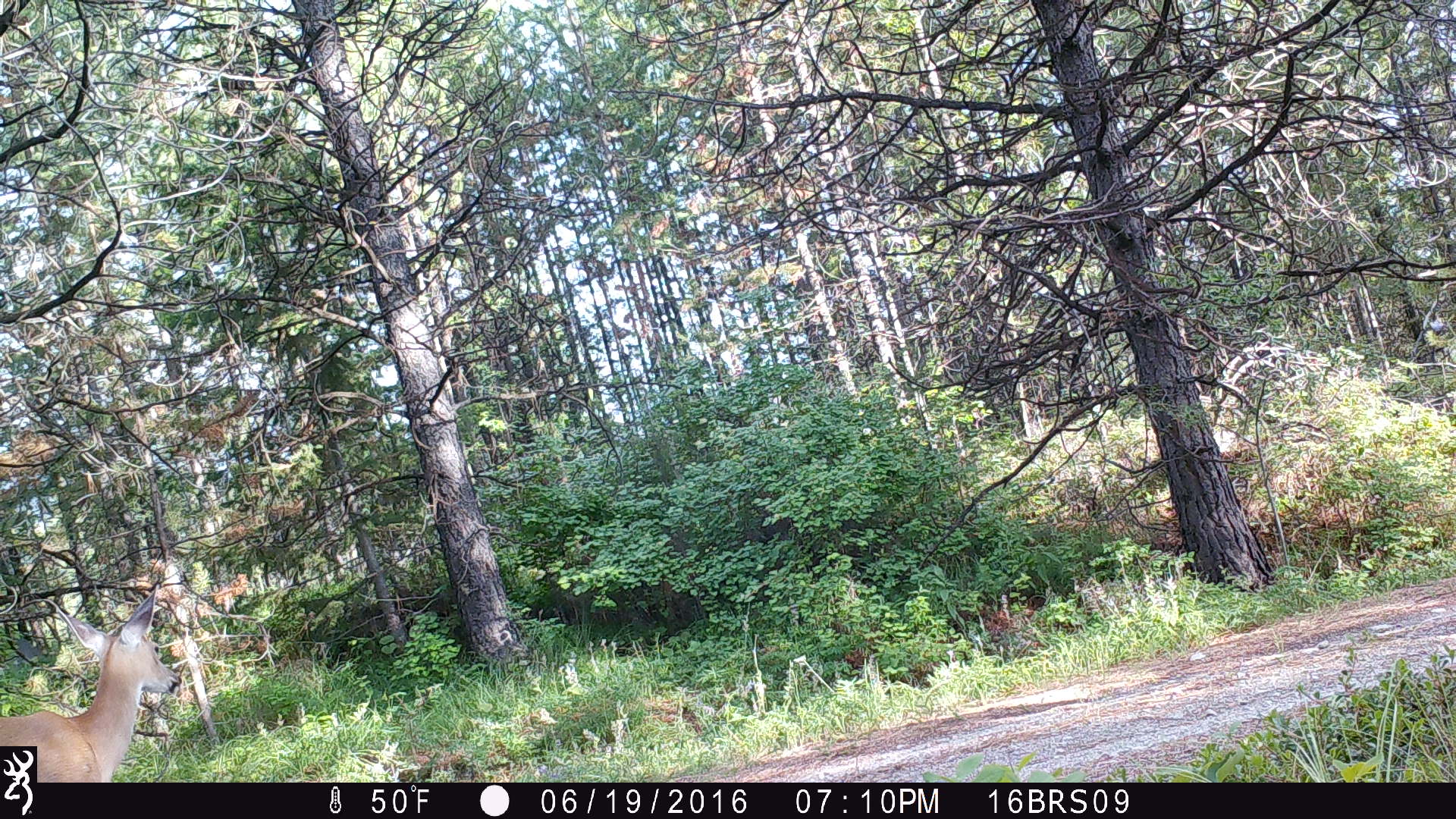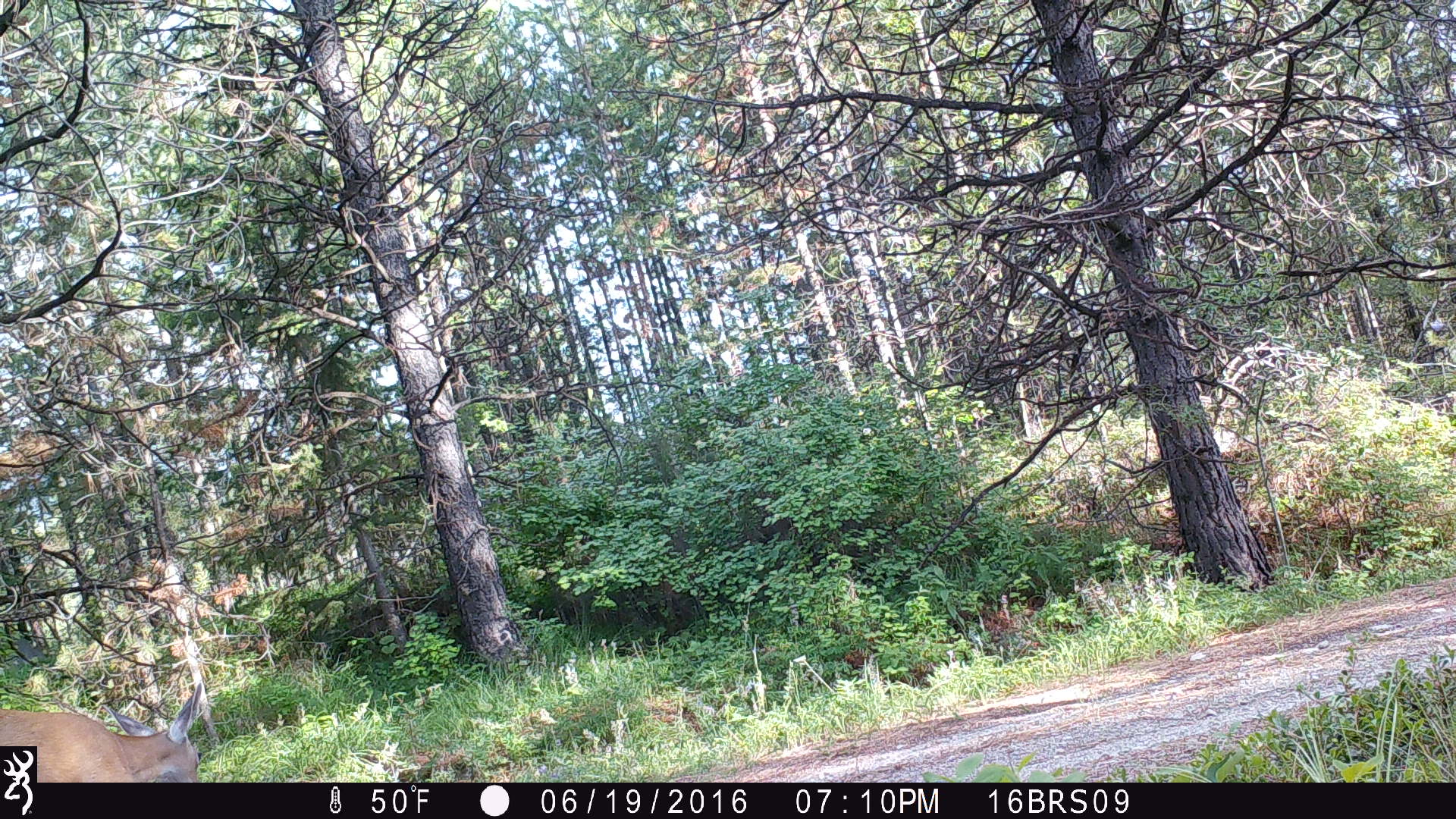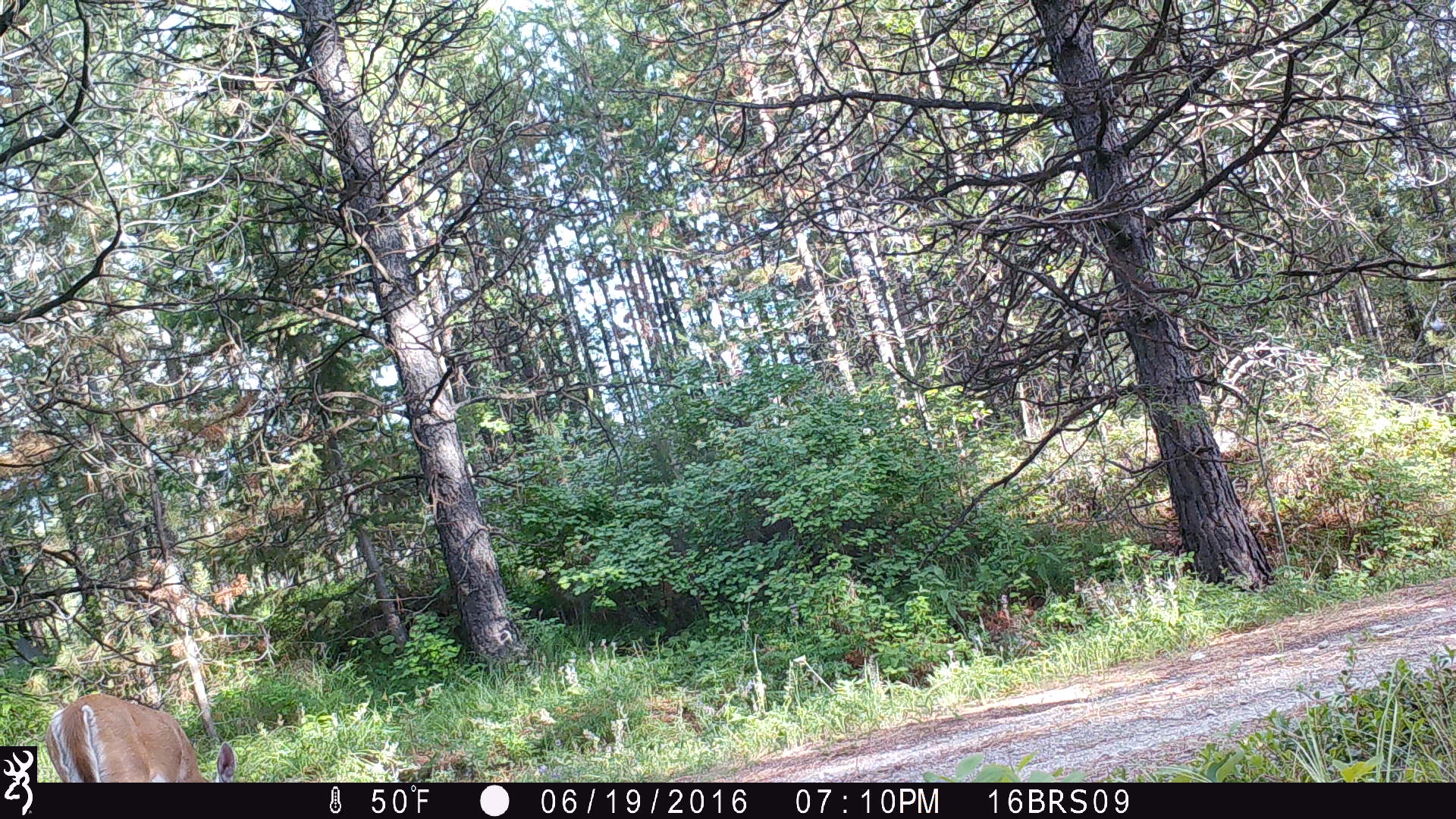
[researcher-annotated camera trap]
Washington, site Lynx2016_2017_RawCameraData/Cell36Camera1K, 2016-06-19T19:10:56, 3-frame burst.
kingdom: Animalia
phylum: Chordata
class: Mammalia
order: Artiodactyla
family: Cervidae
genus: Odocoileus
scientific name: Odocoileus virginianus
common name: white-tailed deer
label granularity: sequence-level